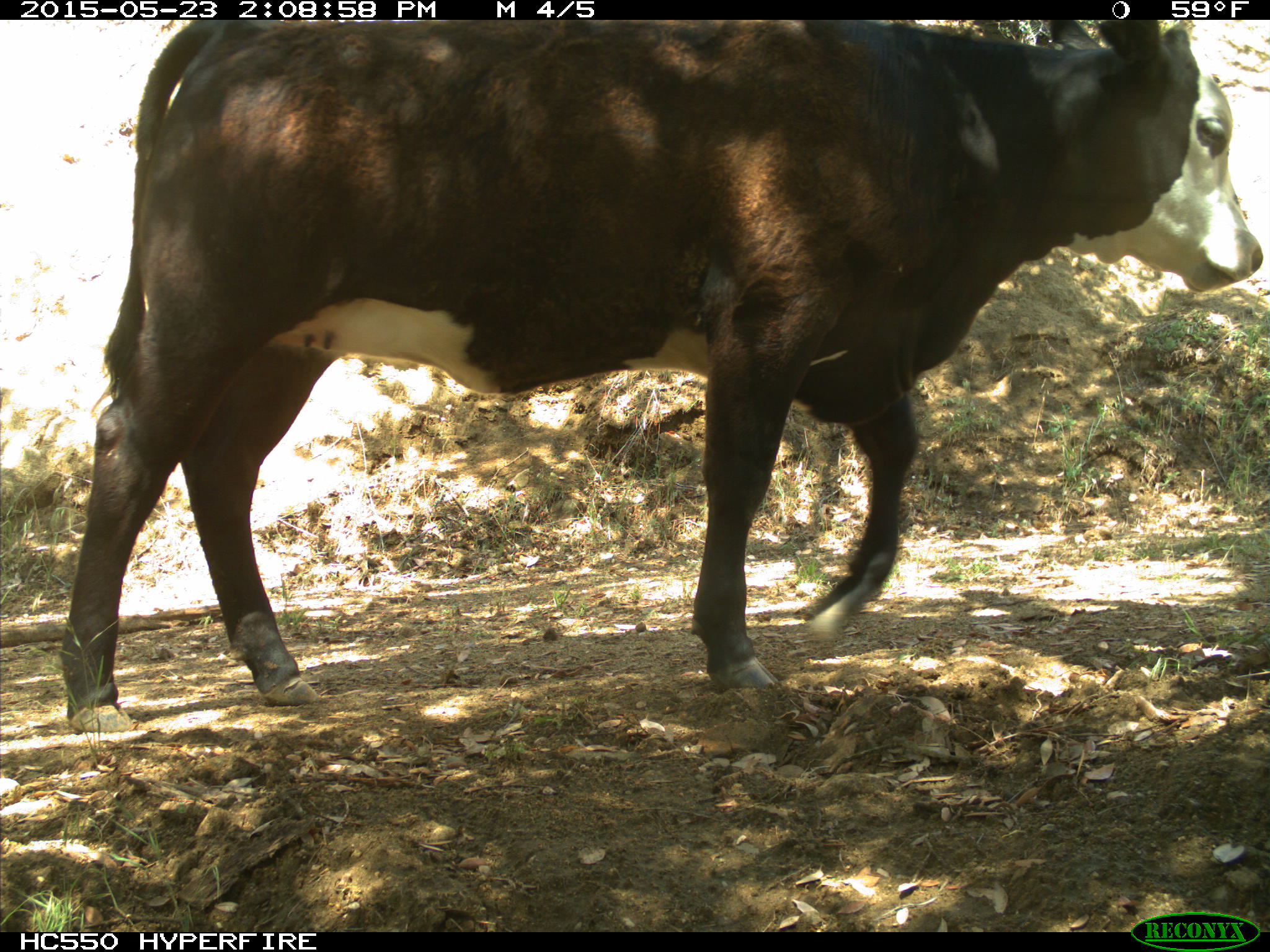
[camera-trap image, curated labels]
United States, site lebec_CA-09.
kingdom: Animalia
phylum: Chordata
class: Mammalia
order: Artiodactyla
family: Bovidae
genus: Bos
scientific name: Bos taurus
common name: domestic cow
Bos taurus (domestic cow).